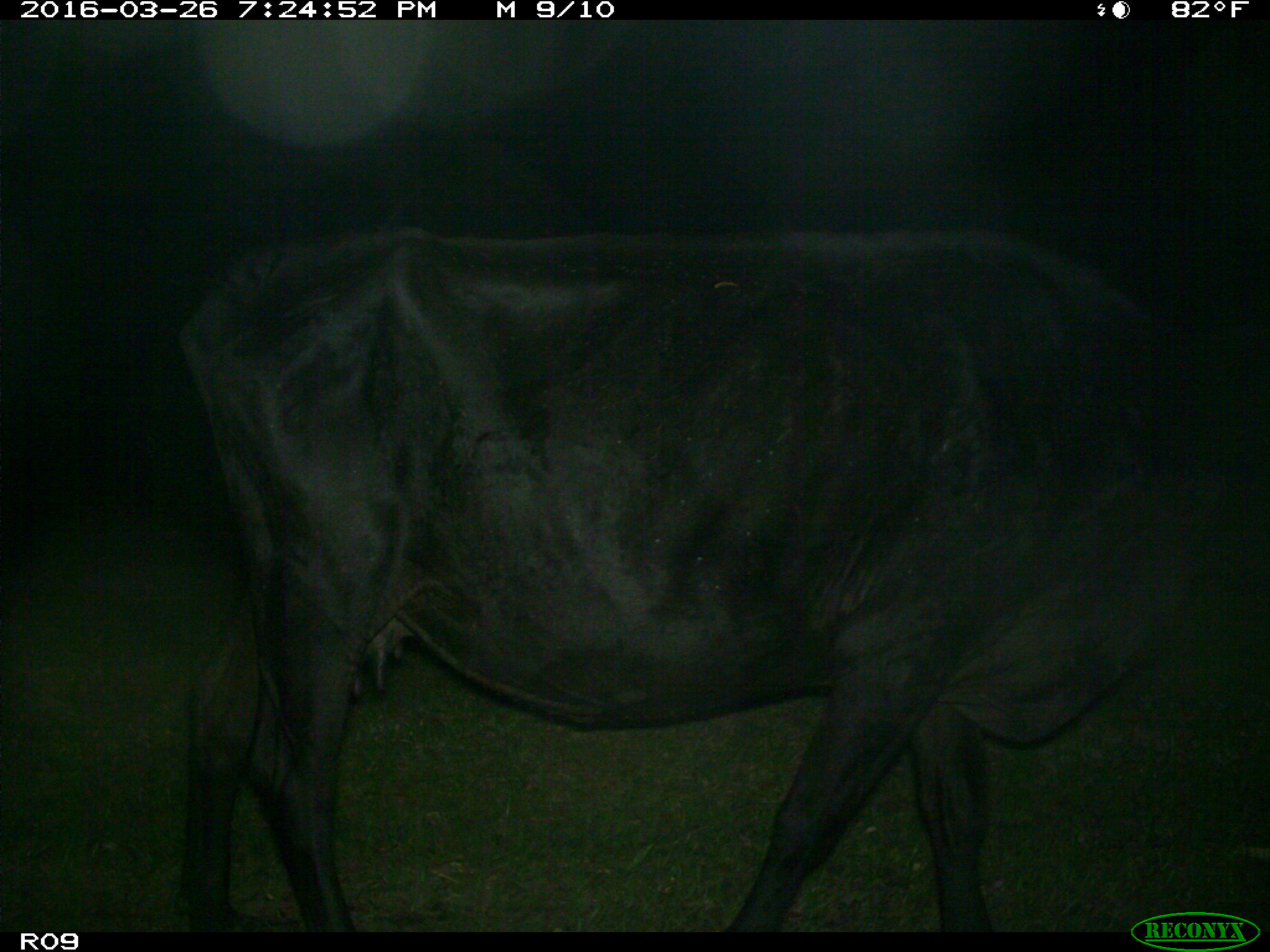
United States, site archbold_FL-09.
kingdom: Animalia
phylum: Chordata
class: Mammalia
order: Artiodactyla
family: Bovidae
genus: Bos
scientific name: Bos taurus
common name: domestic cow